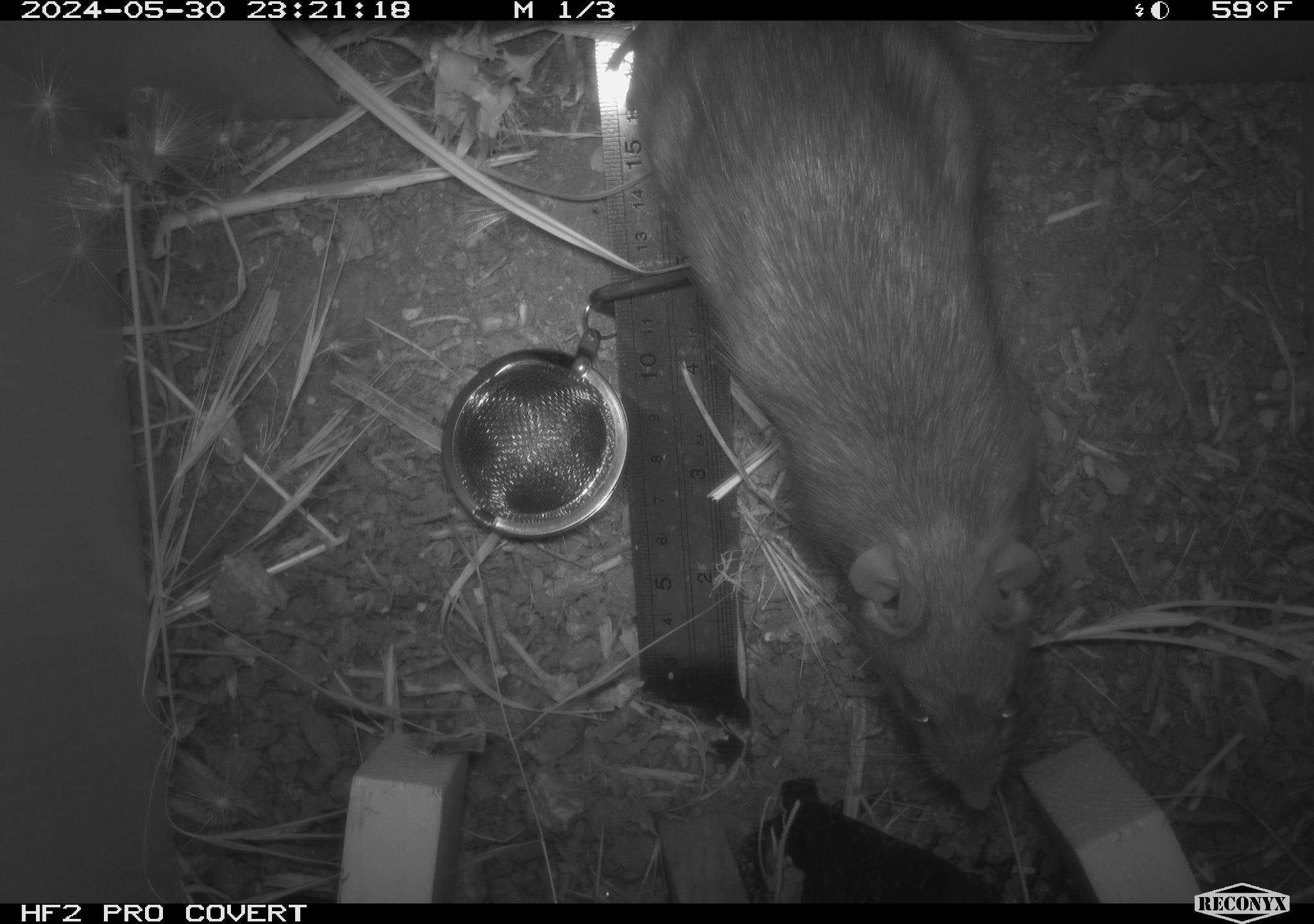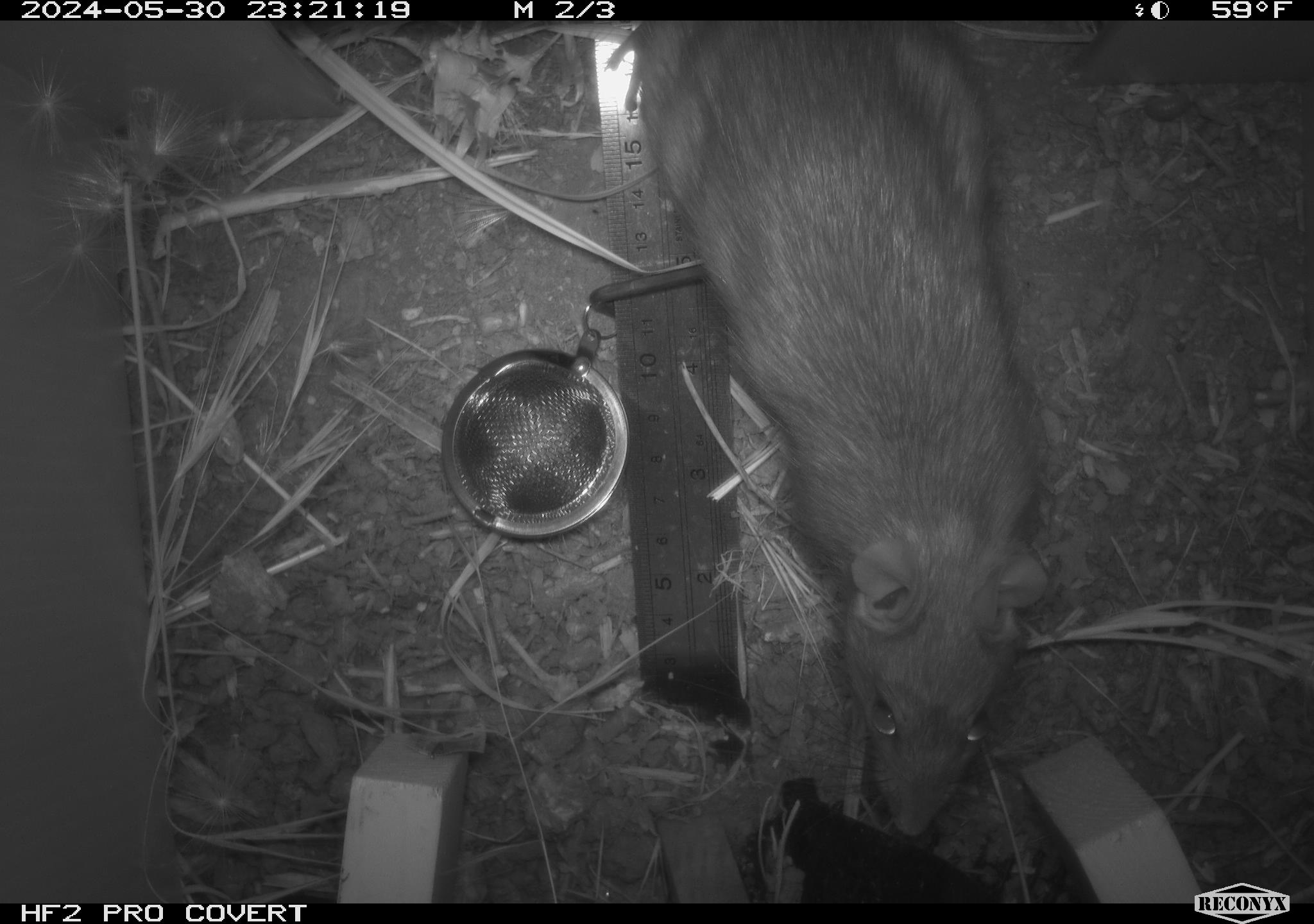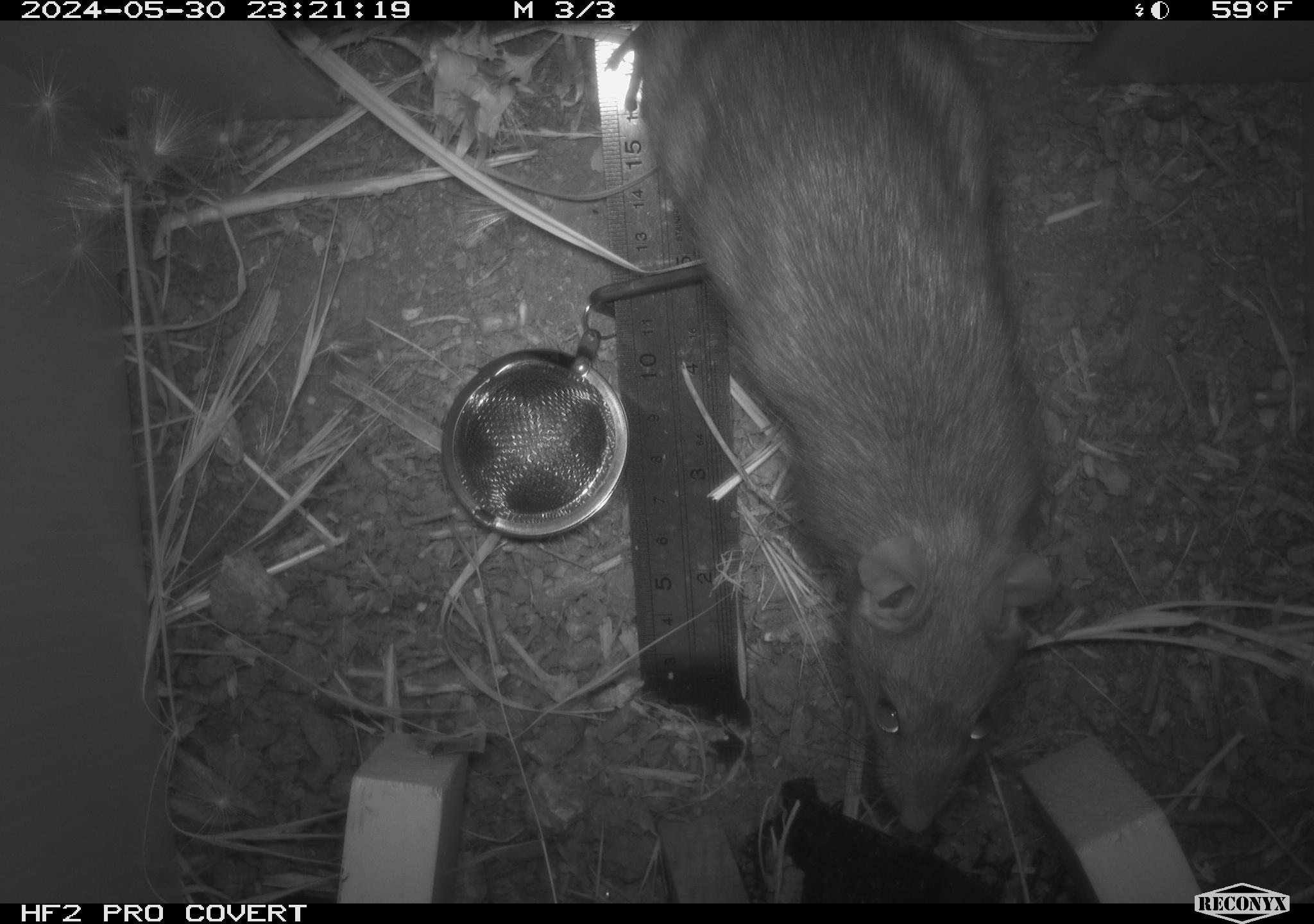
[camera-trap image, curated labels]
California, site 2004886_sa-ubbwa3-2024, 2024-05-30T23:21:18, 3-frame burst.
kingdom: Animalia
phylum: Chordata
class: Mammalia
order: Rodentia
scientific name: Rodentia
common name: woodrat or rat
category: woodrat or rat species